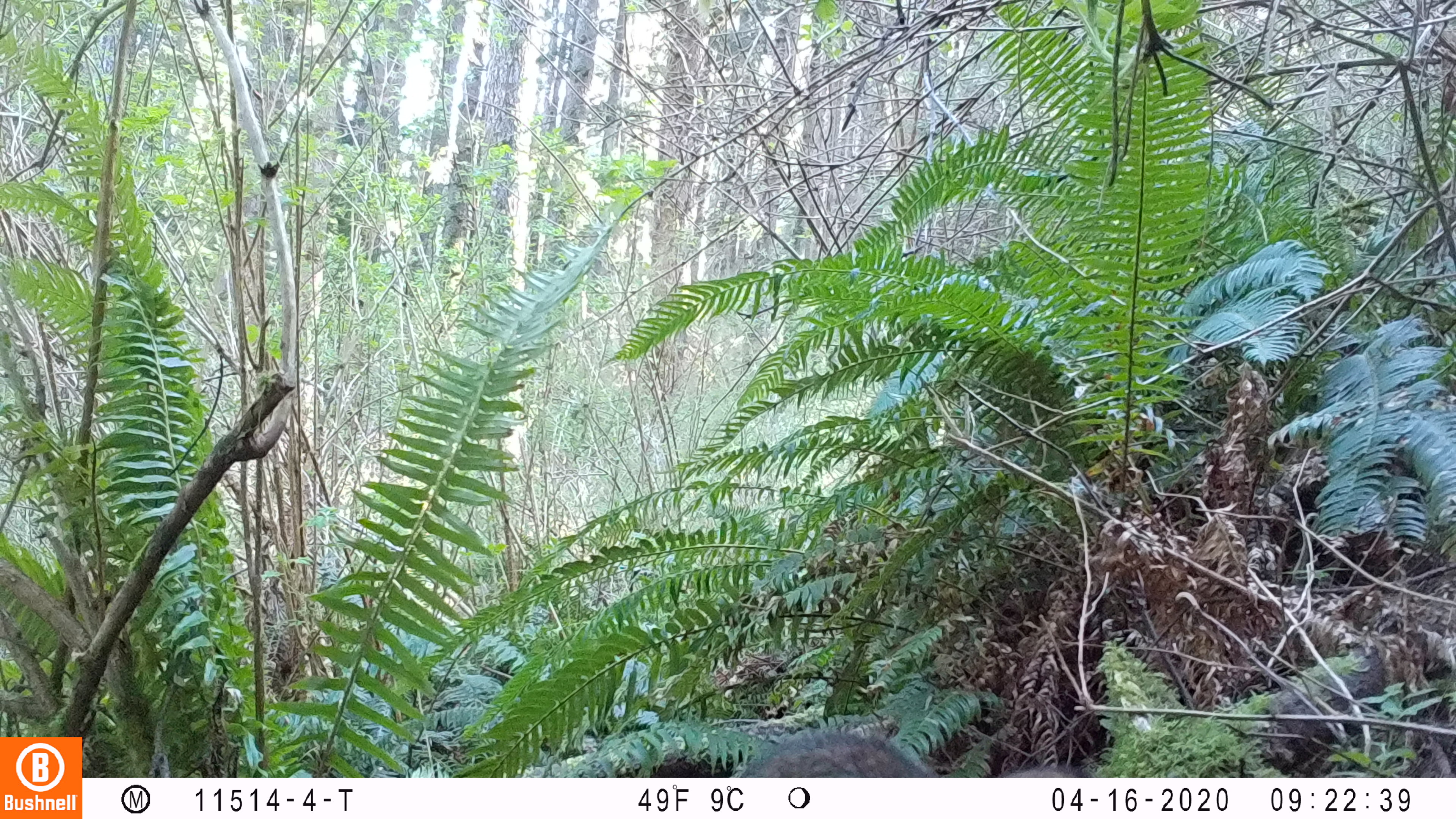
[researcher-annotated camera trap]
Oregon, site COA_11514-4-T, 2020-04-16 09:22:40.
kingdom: Animalia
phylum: Chordata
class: Mammalia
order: Rodentia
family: Sciuridae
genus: Neotamias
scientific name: Neotamias townsendii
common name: townsend's chipmunk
Townsend's chipmunk (Neotamias townsendii).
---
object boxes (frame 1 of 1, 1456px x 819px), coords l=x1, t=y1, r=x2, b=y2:
townsend's chipmunk: l=733, t=724, r=929, b=775